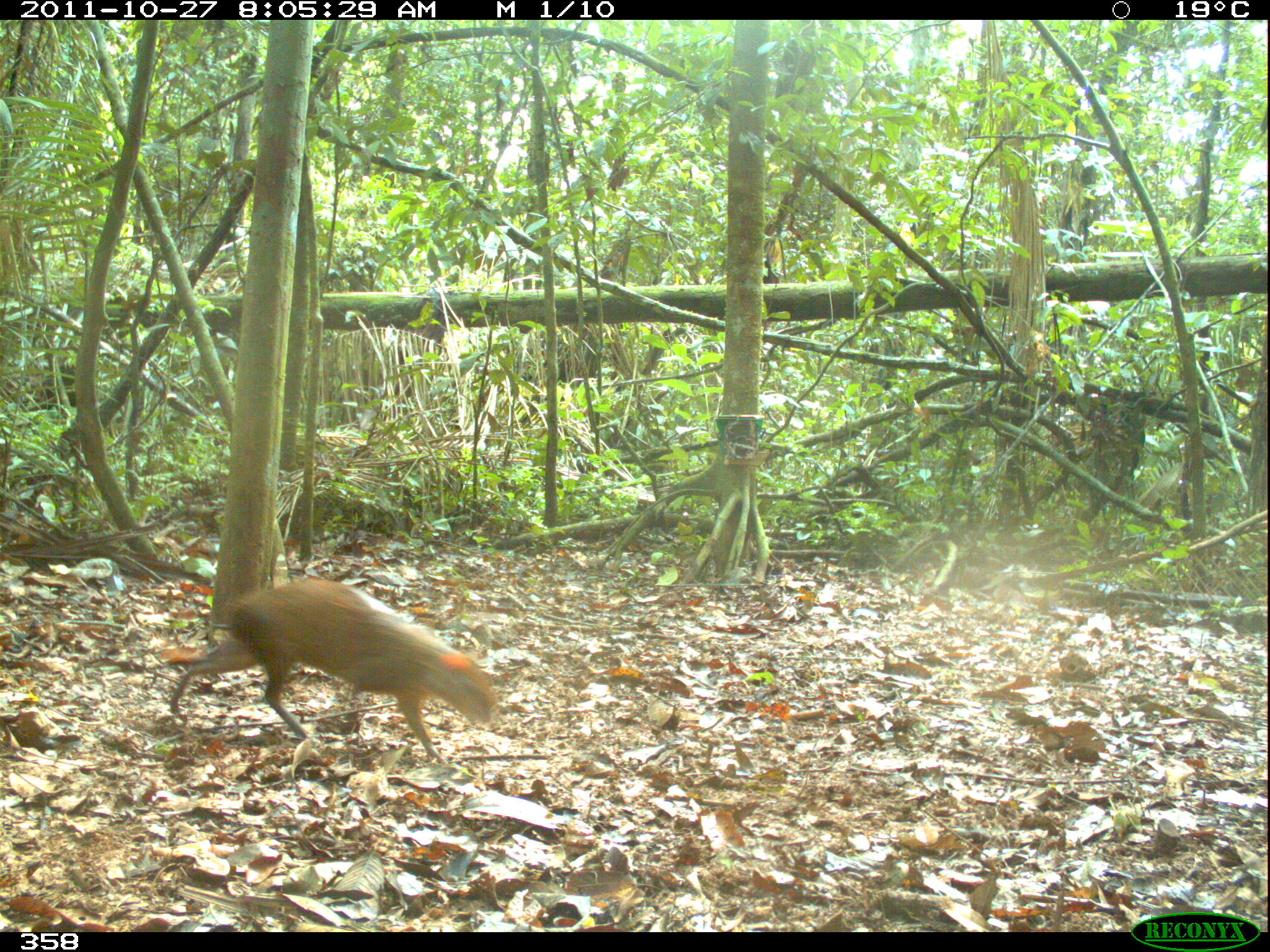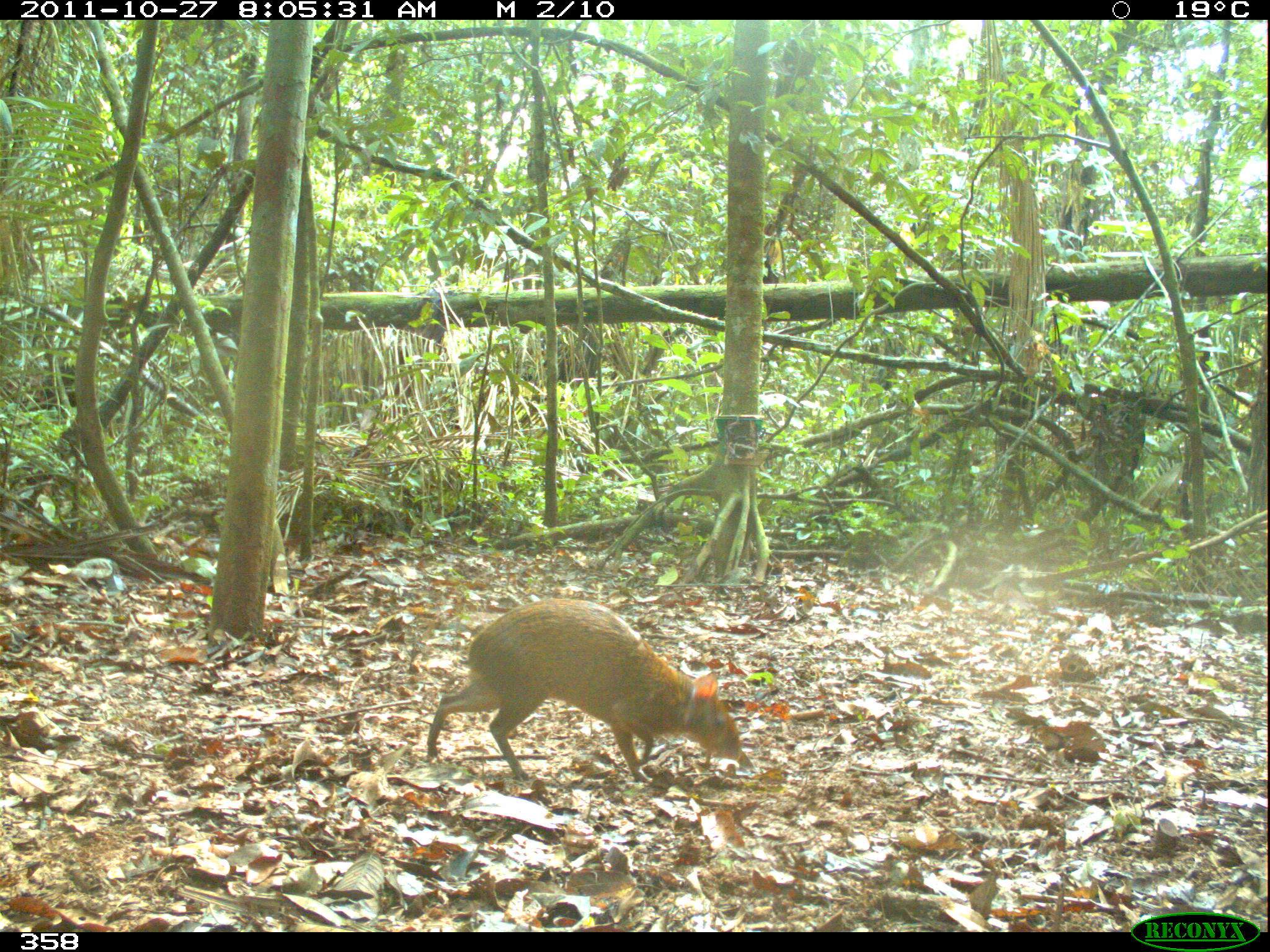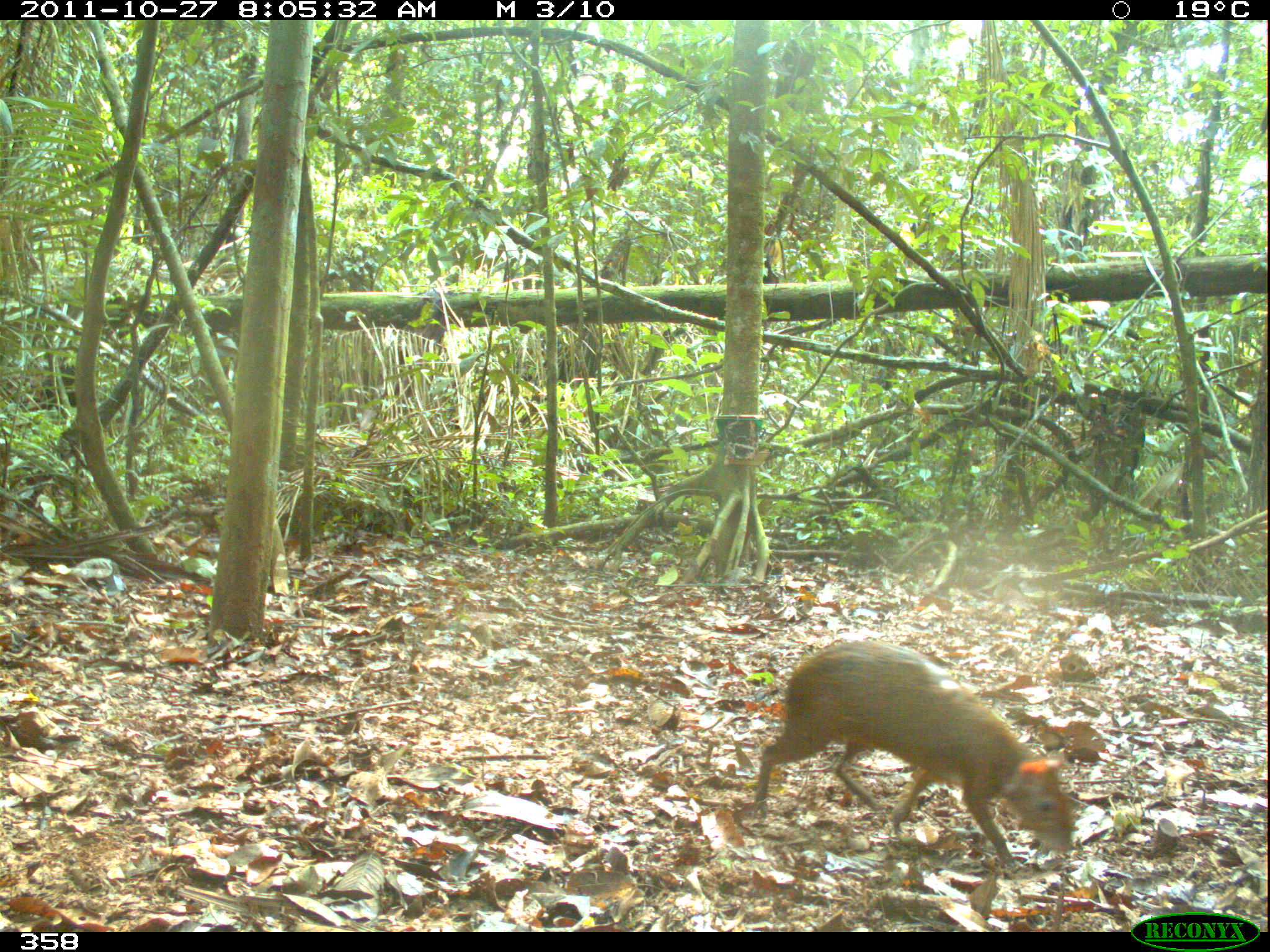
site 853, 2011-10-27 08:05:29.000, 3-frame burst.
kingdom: Animalia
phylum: Chordata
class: Mammalia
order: Rodentia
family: Dasyproctidae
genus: Dasyprocta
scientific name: Dasyprocta punctata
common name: central american agouti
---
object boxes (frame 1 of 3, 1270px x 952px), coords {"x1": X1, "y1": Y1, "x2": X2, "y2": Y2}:
dasyprocta punctata: {"x1": 167, "y1": 575, "x2": 498, "y2": 767}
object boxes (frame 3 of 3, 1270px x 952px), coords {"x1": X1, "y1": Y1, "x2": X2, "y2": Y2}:
dasyprocta punctata: {"x1": 749, "y1": 638, "x2": 1076, "y2": 867}